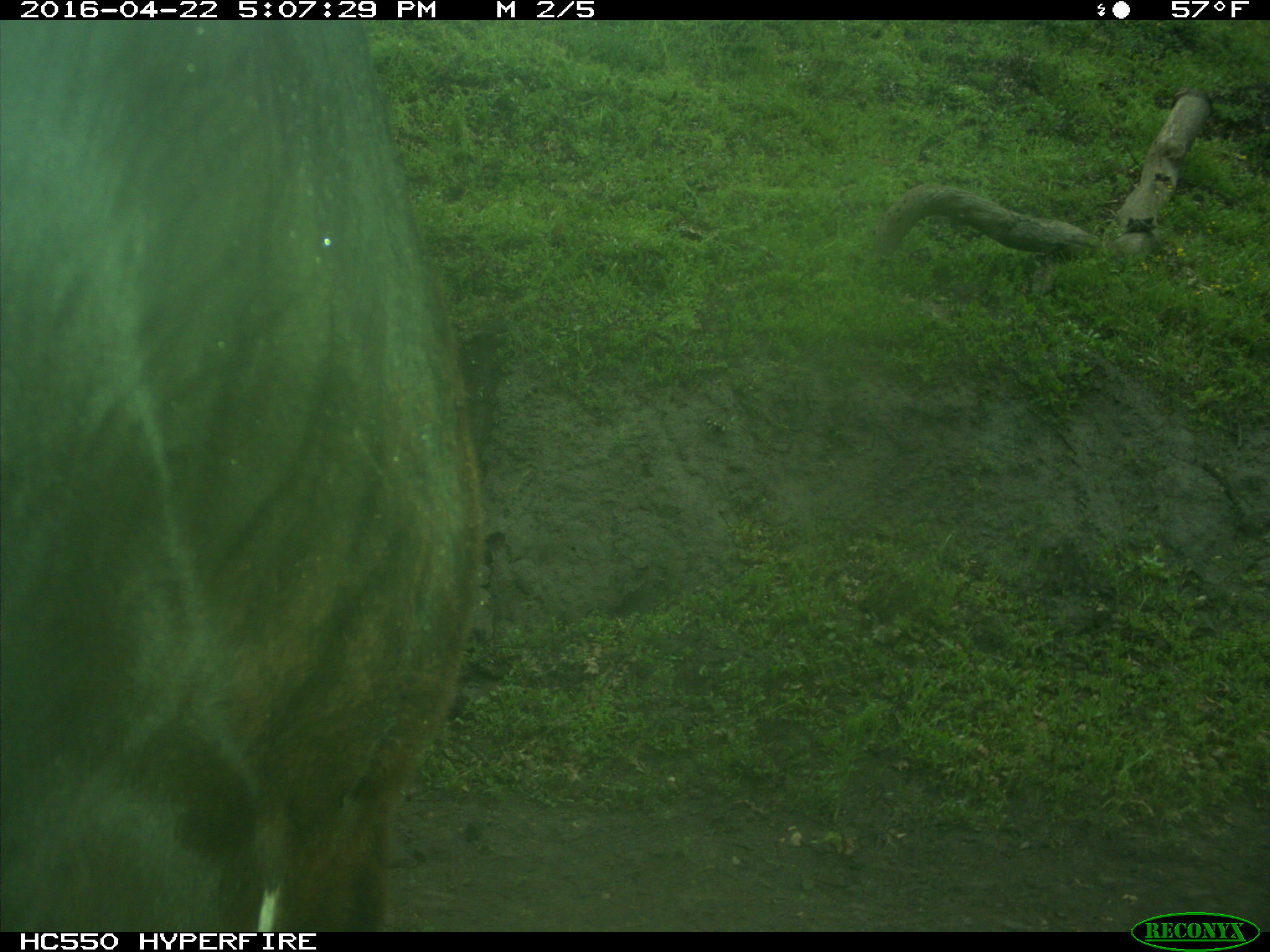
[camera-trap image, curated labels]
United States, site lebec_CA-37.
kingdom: Animalia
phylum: Chordata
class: Mammalia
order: Artiodactyla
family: Bovidae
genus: Bos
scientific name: Bos taurus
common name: domestic cow